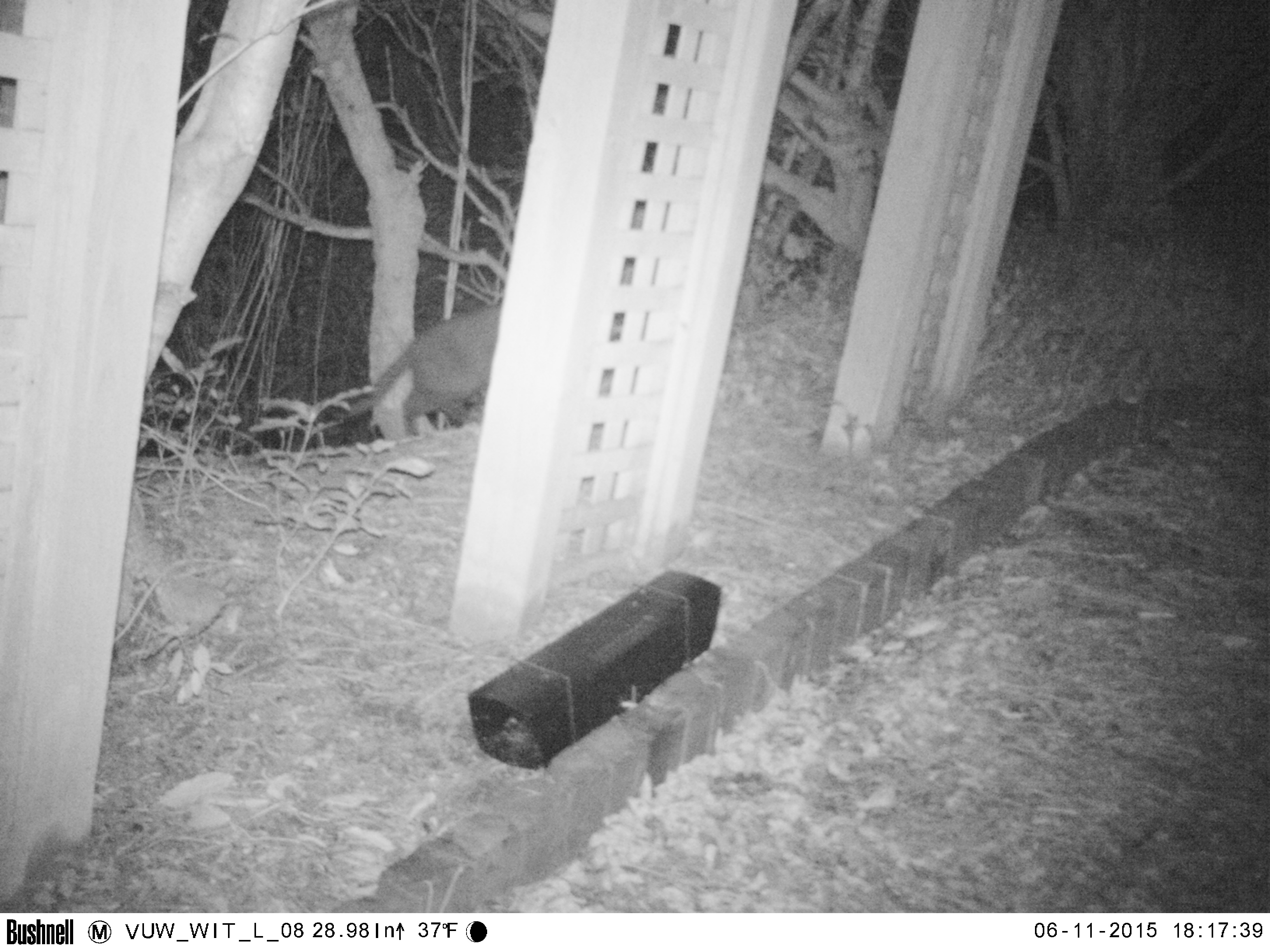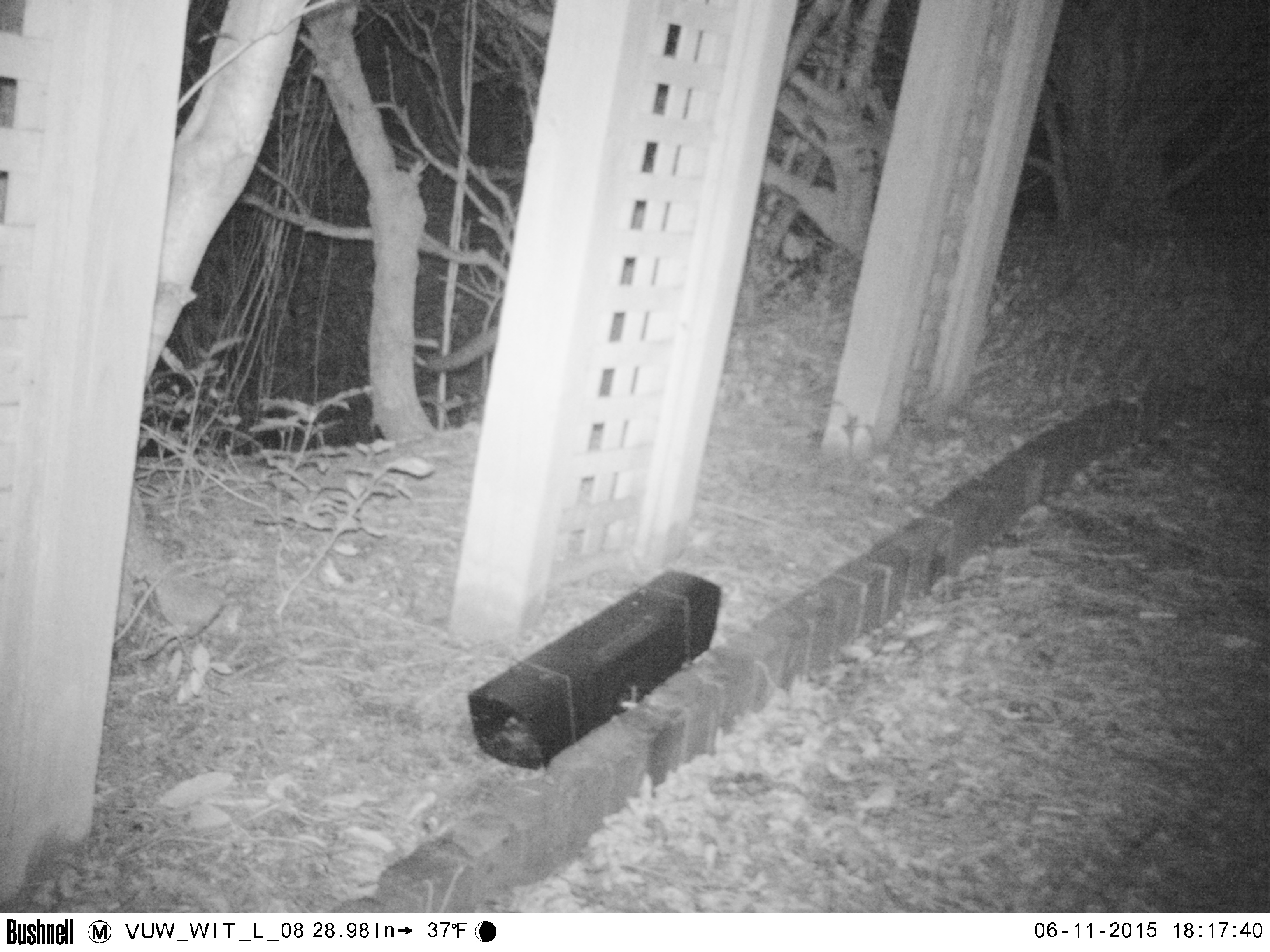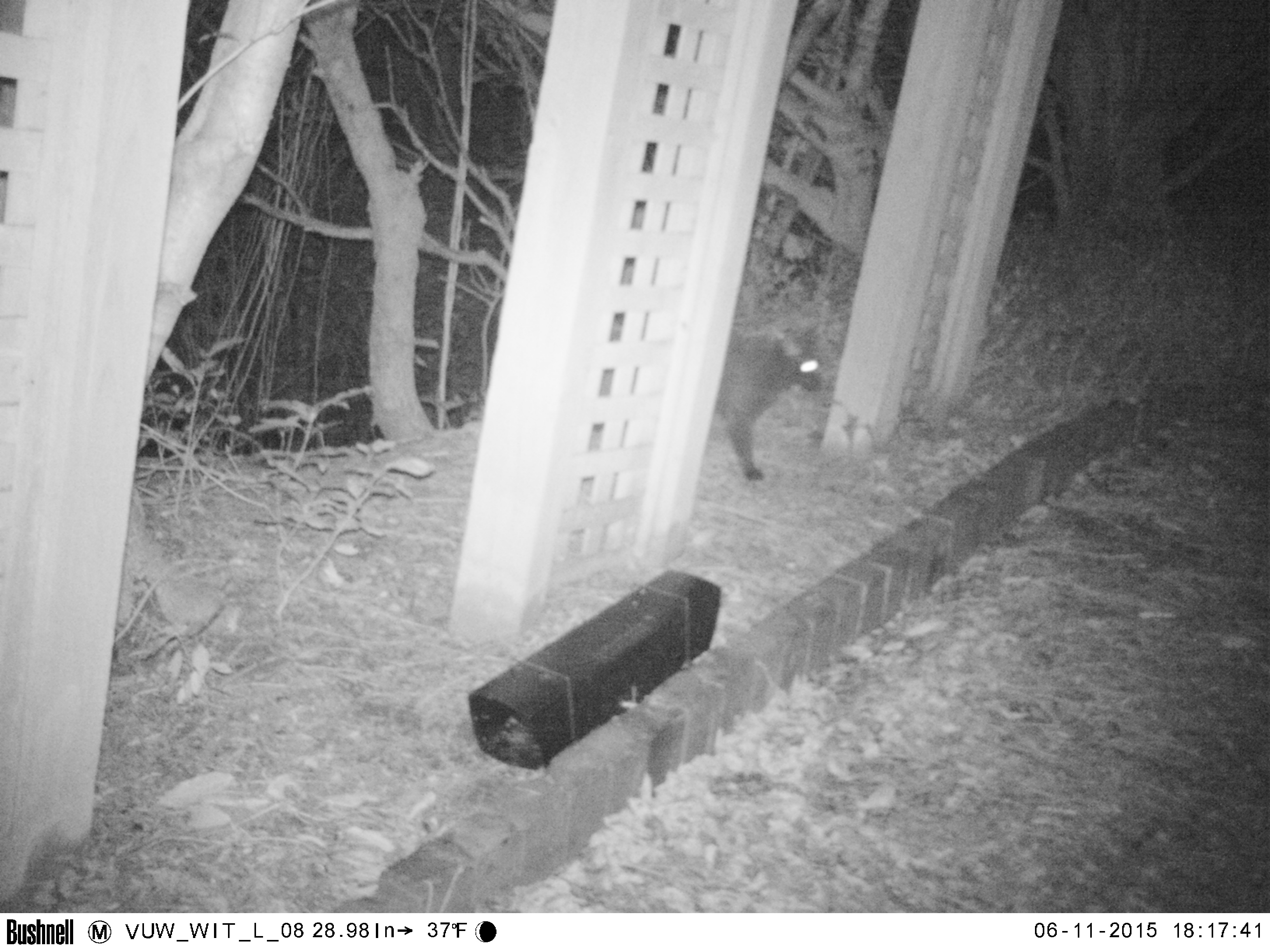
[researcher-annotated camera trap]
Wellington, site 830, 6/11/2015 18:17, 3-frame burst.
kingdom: Animalia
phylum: Chordata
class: Mammalia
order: Carnivora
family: Felidae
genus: Felis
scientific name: Felis catus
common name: cat